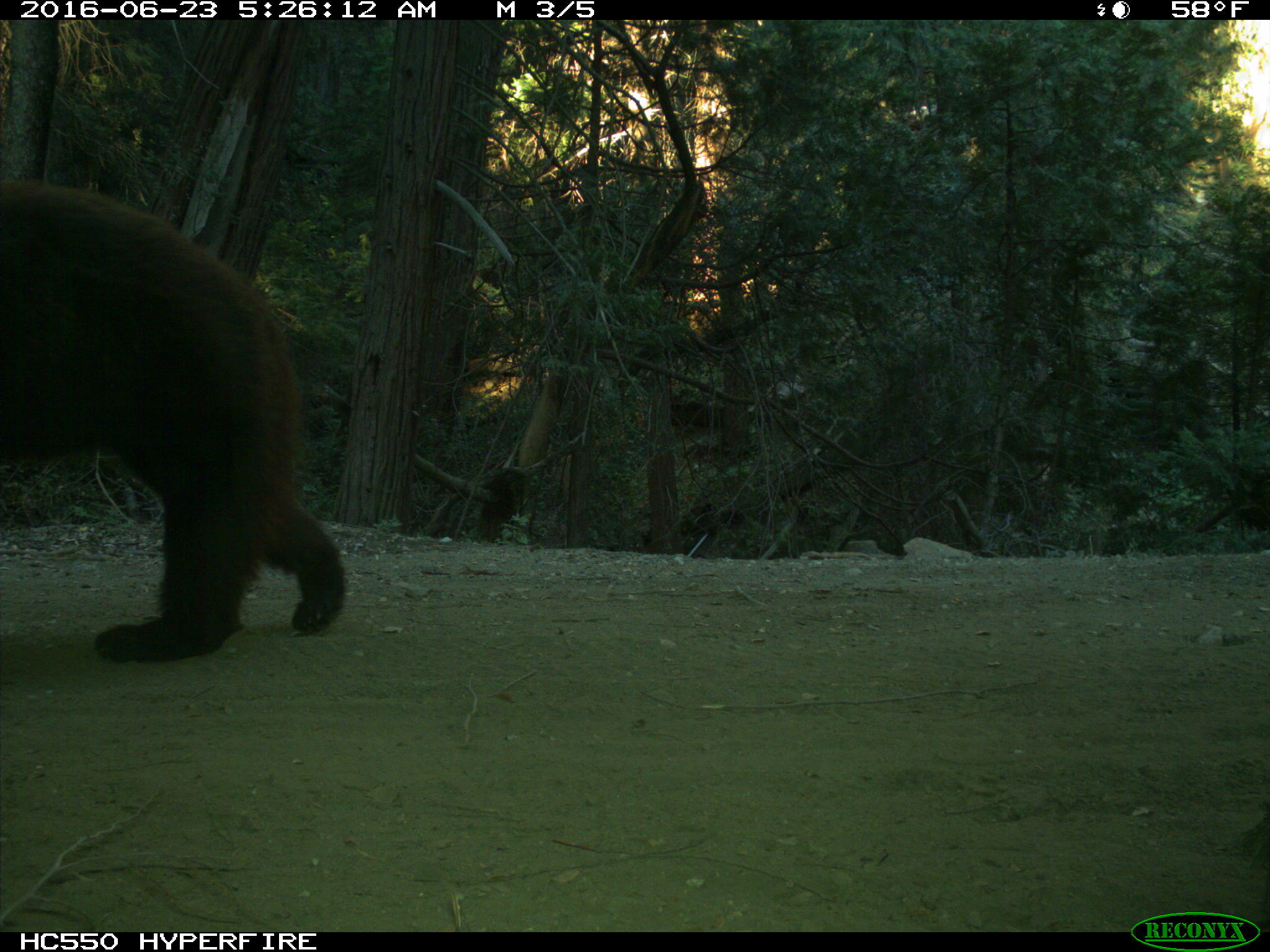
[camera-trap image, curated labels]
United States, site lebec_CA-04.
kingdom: Animalia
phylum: Chordata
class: Mammalia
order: Carnivora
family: Ursidae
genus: Ursus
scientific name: Ursus americanus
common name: american black bear